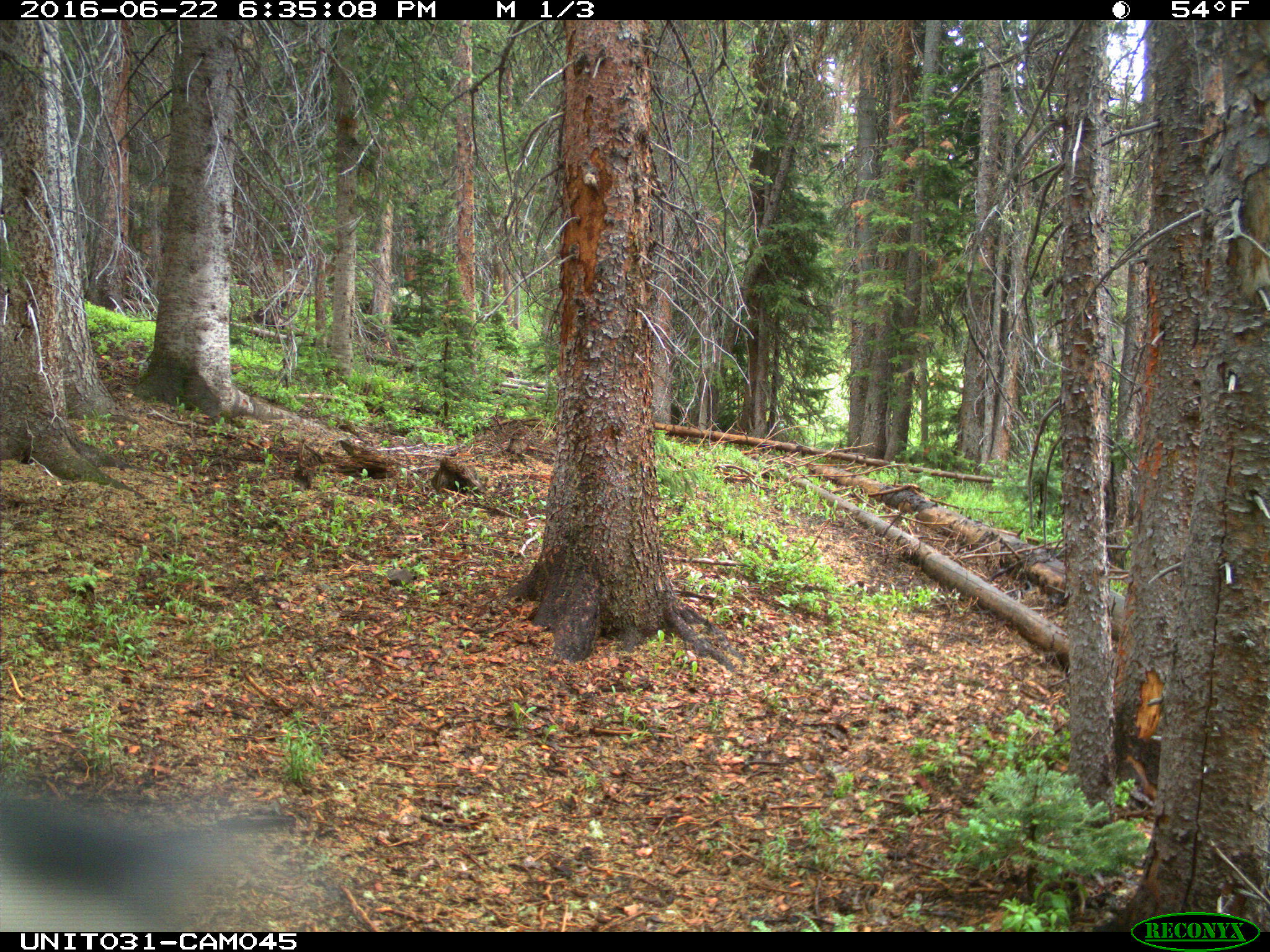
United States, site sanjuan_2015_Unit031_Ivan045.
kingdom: Animalia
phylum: Chordata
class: Aves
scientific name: Aves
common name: birds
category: unidentified bird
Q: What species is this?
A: Unidentified bird (birds) (Aves).